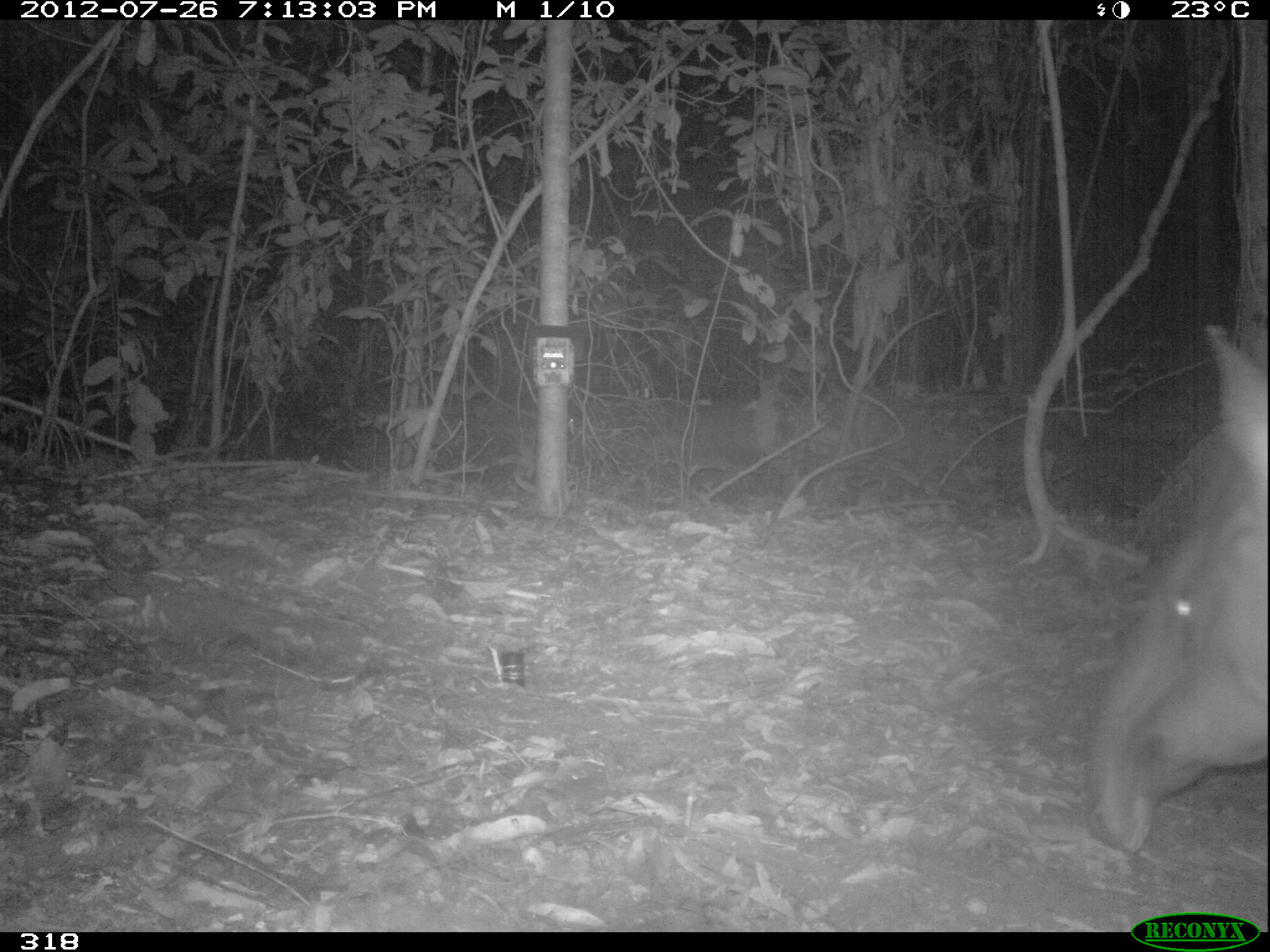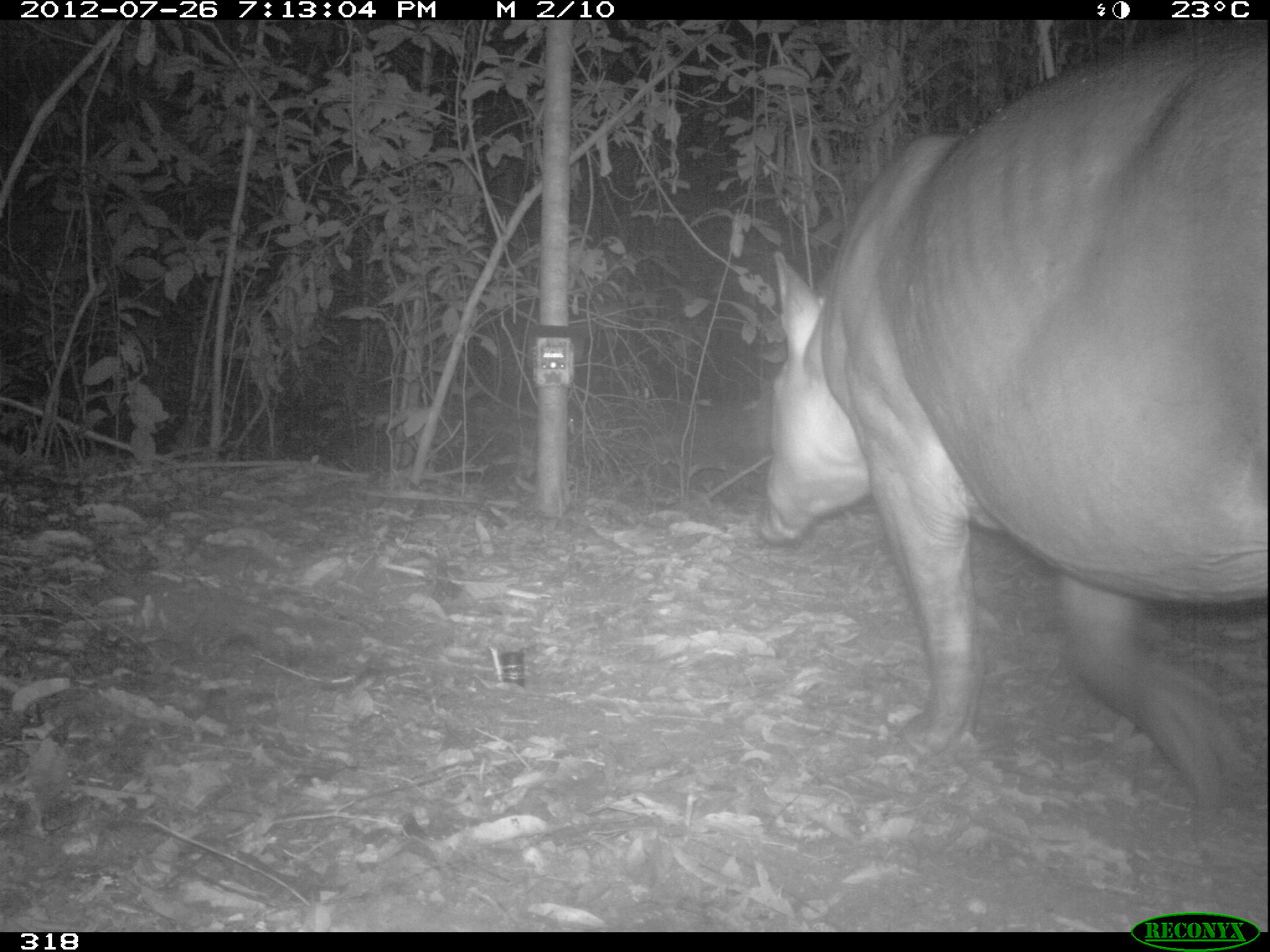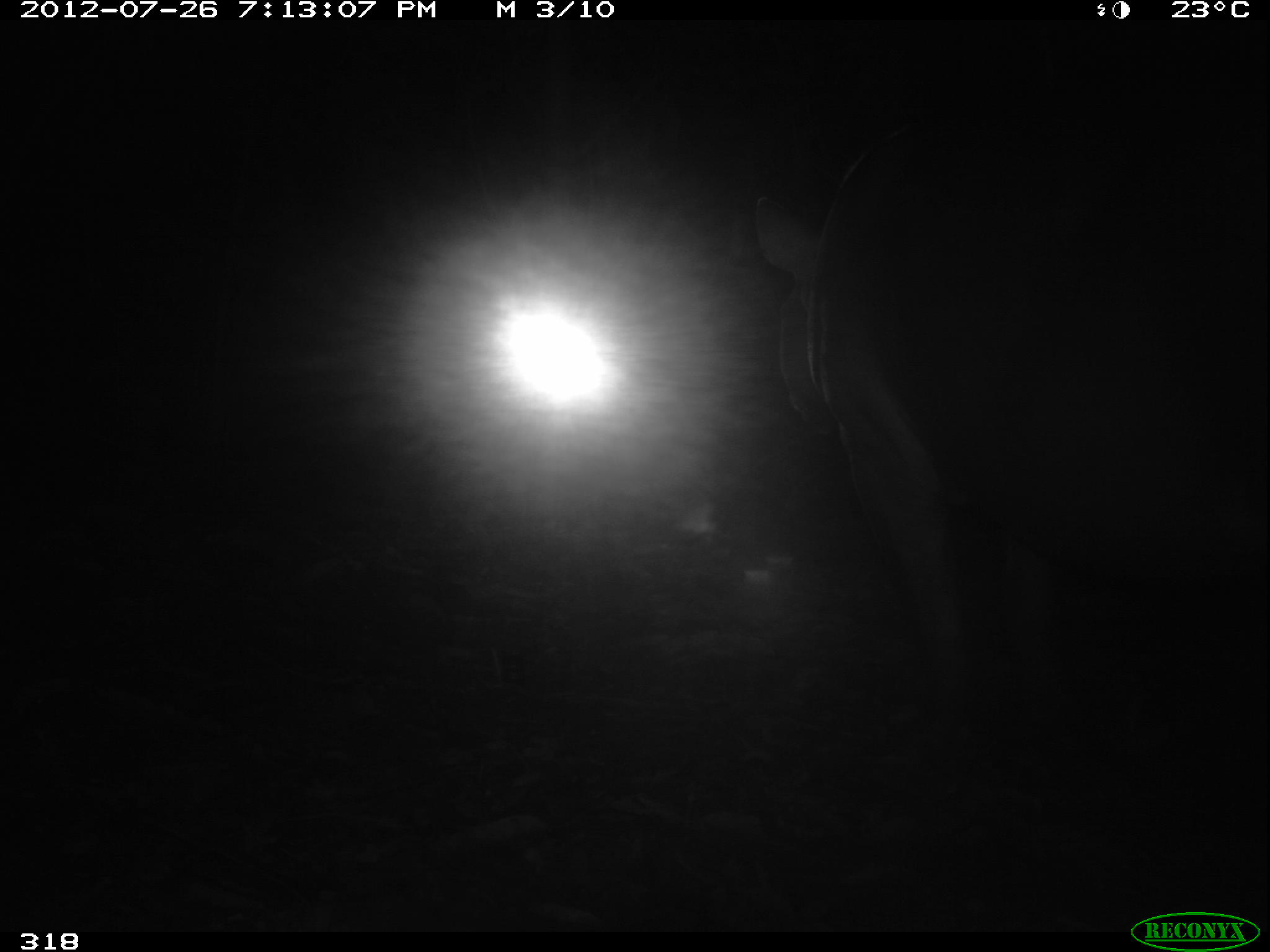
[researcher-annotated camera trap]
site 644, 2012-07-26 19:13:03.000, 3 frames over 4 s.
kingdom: Animalia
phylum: Chordata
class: Mammalia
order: Perissodactyla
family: Tapiridae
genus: Tapirus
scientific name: Tapirus terrestris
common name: south american tapir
Tapirus terrestris (south american tapir).